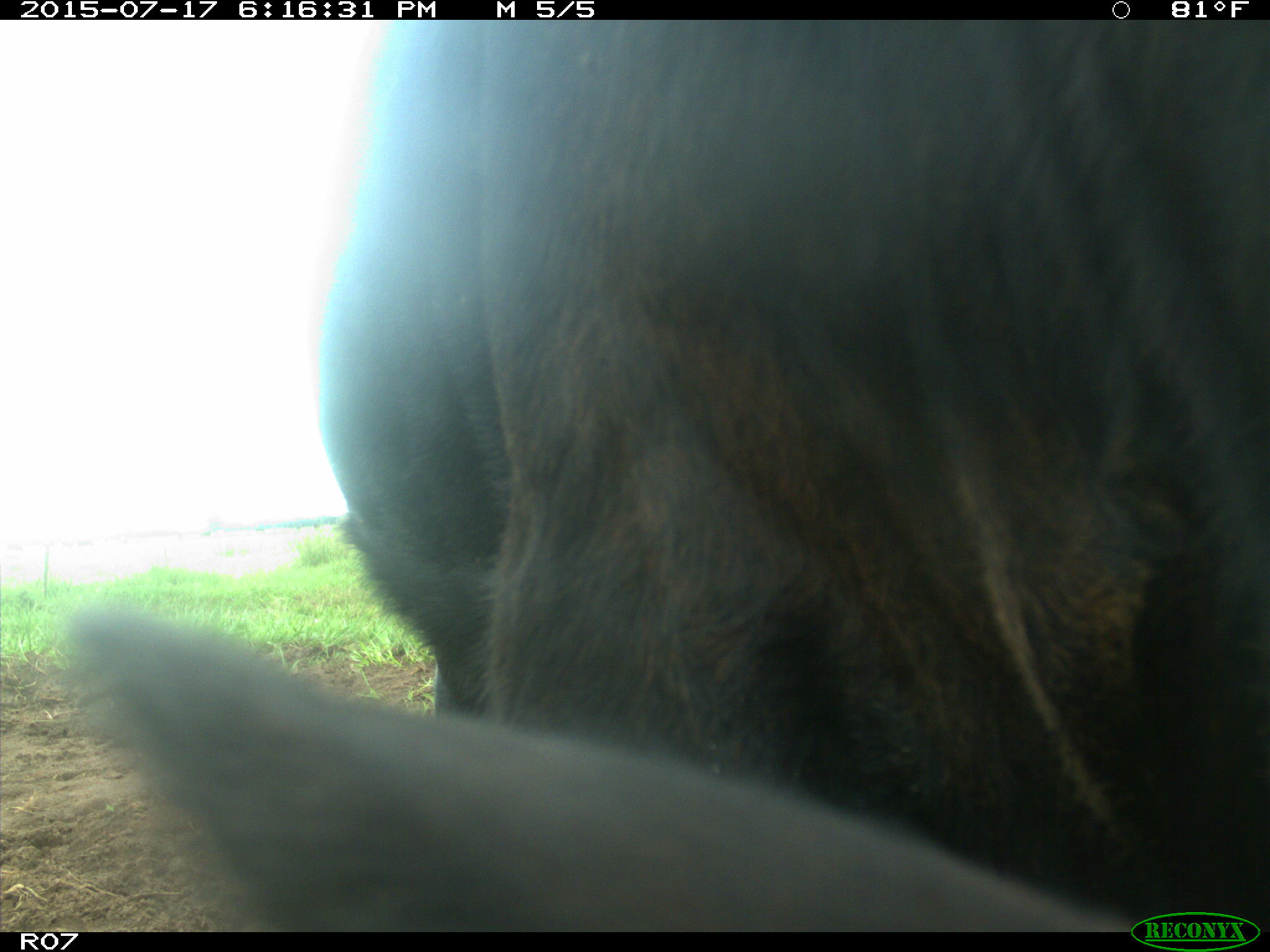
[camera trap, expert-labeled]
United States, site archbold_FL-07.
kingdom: Animalia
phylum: Chordata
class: Mammalia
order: Artiodactyla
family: Bovidae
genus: Bos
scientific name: Bos taurus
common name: domestic cow